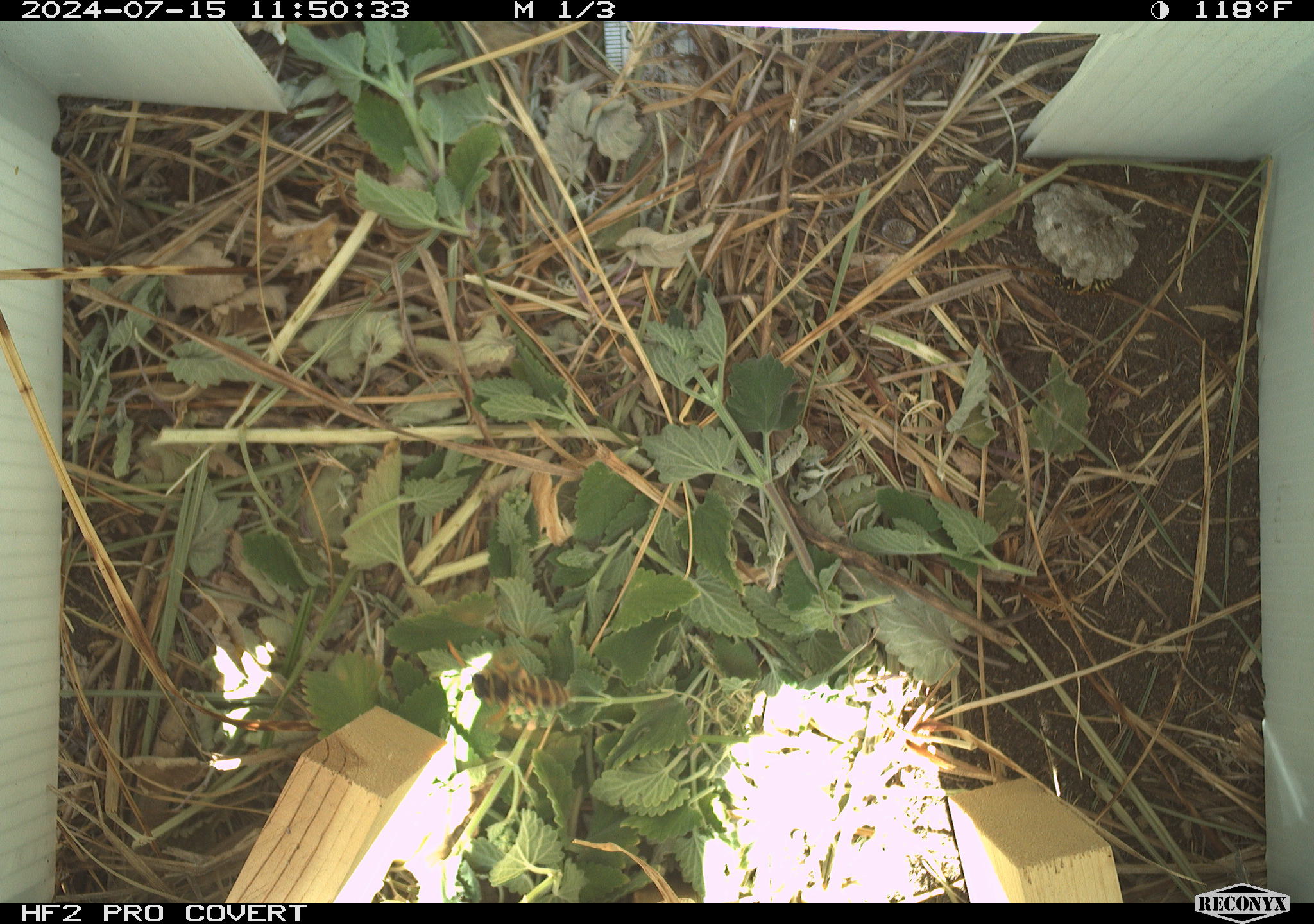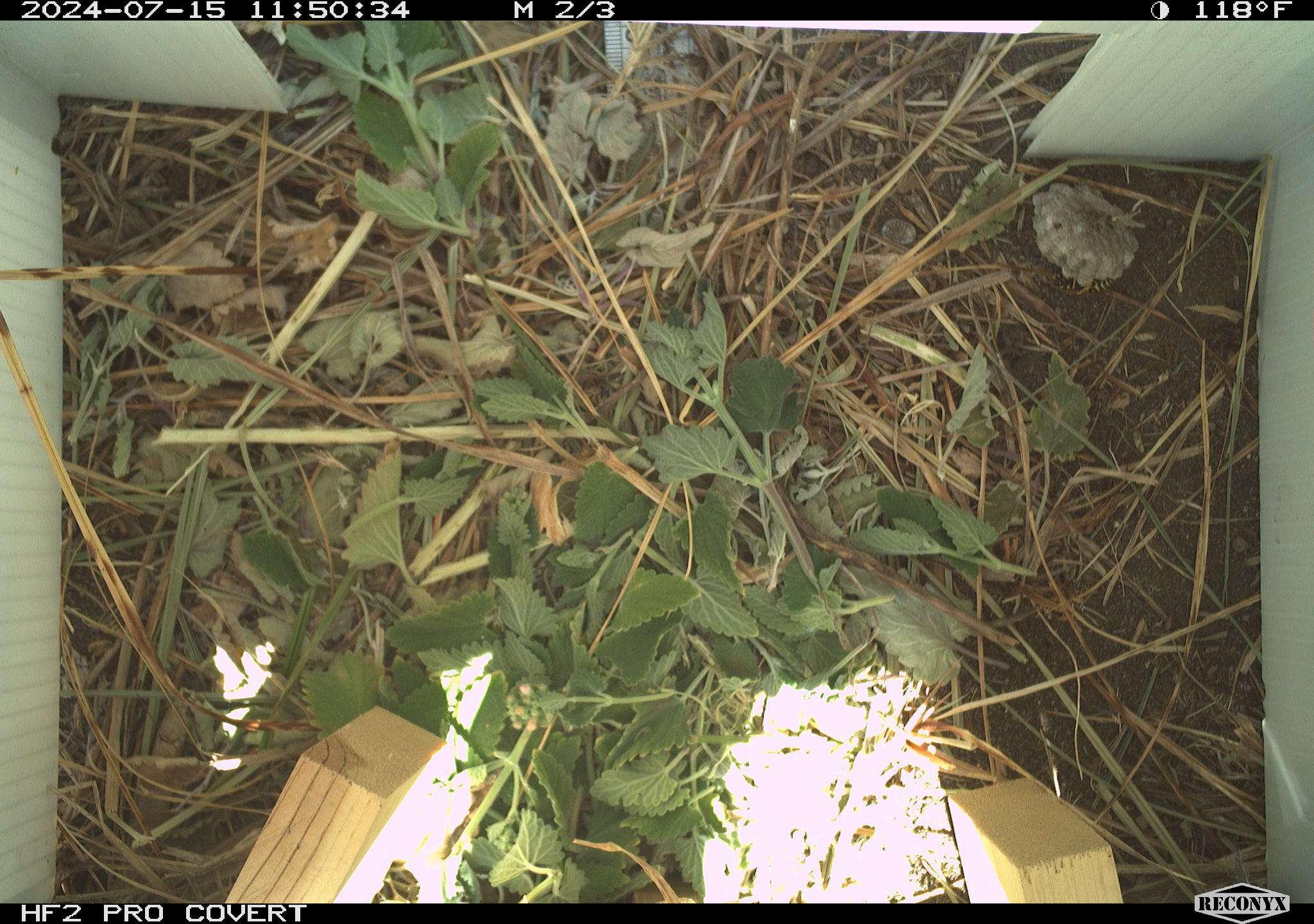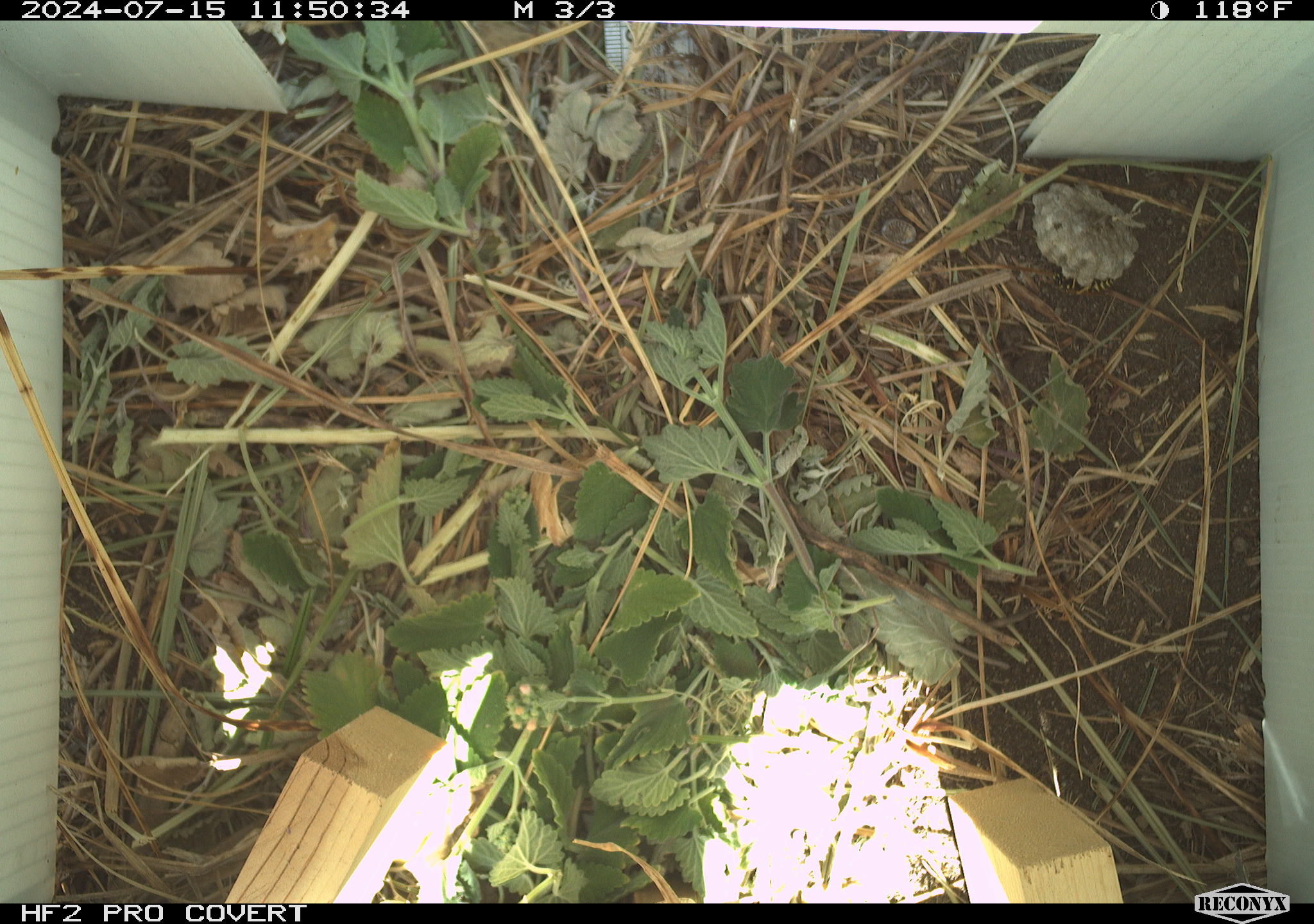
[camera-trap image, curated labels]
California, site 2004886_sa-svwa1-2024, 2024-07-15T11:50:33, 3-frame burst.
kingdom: Animalia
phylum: Arthropoda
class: Insecta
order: Hymenoptera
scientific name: Hymenoptera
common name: ants, bees, wasps, and sawflies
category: hymenoptera order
Hymenoptera order (ants, bees, wasps, and sawflies) (Hymenoptera).